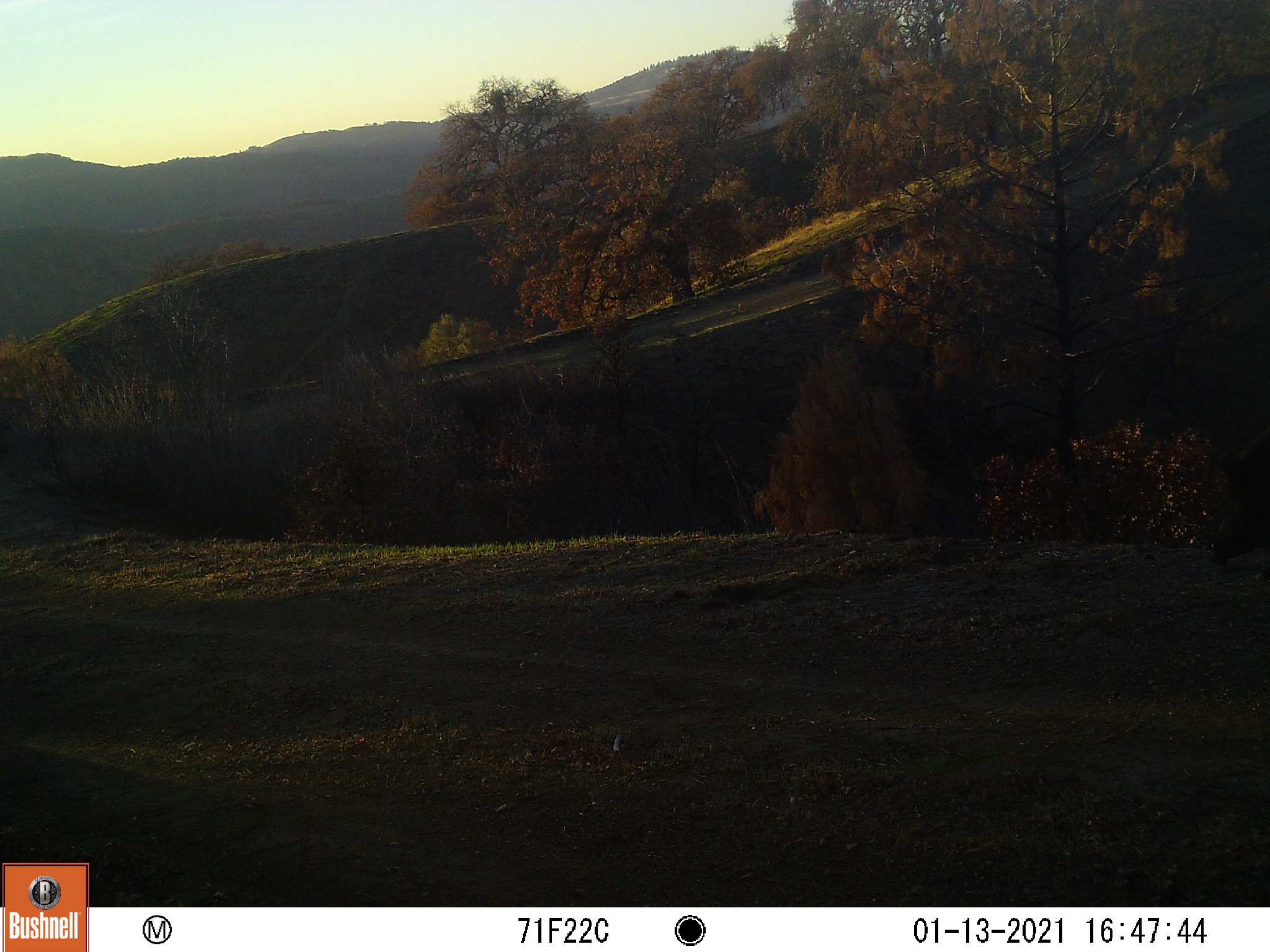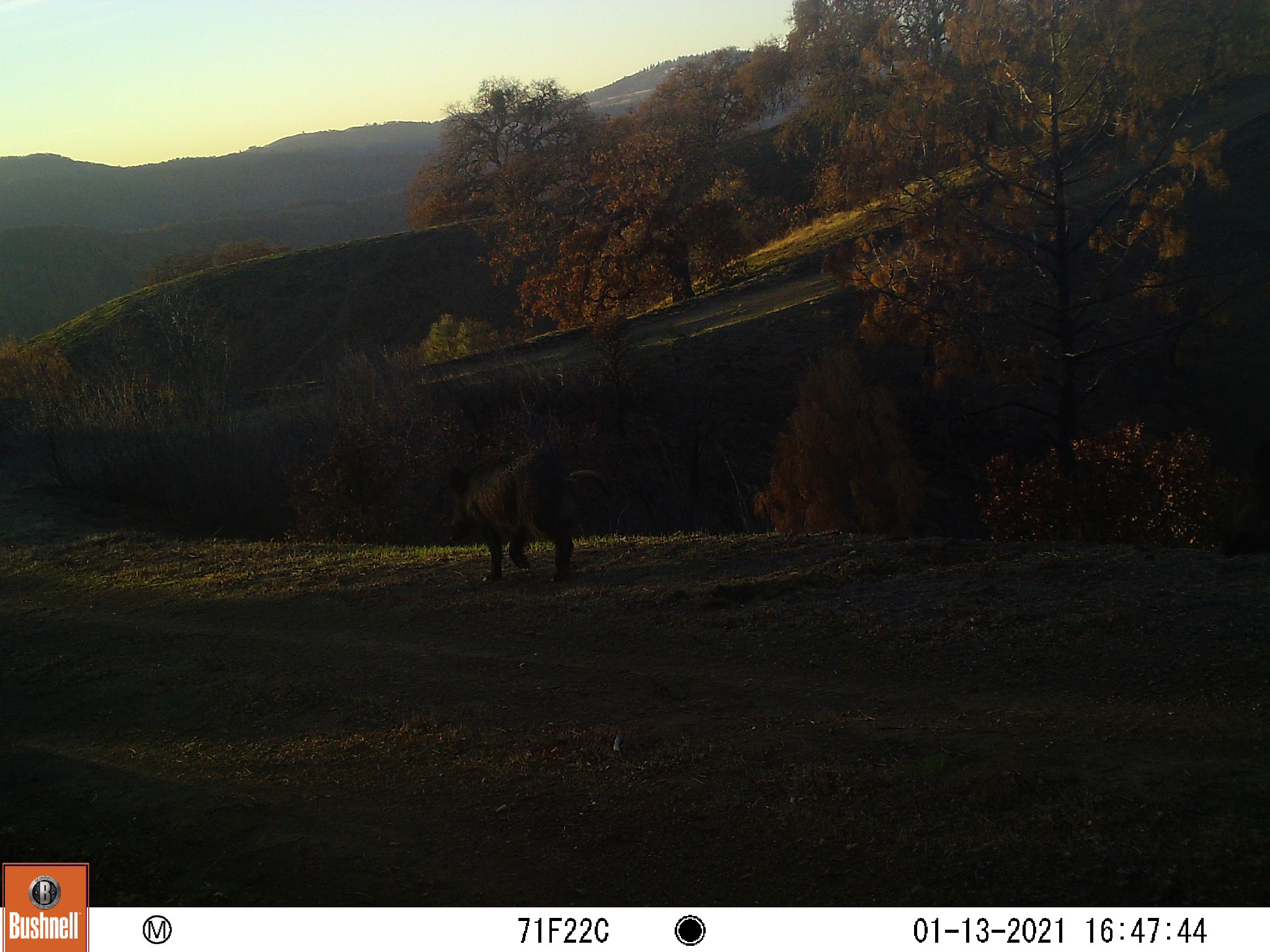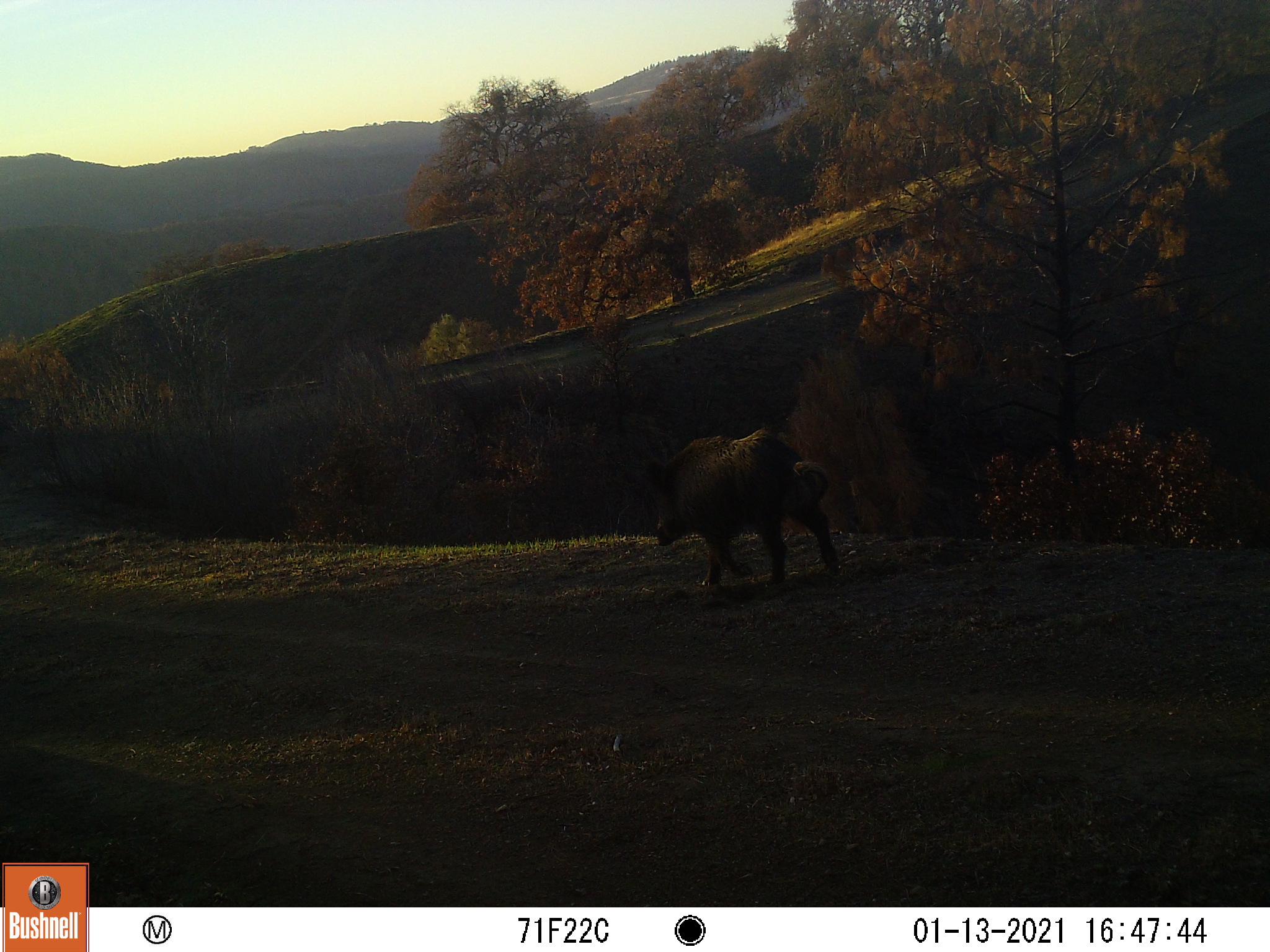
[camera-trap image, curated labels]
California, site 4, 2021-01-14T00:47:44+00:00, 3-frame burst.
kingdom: Animalia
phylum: Chordata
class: Mammalia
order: Artiodactyla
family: Suidae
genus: Sus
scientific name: Sus scrofa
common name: wild boar